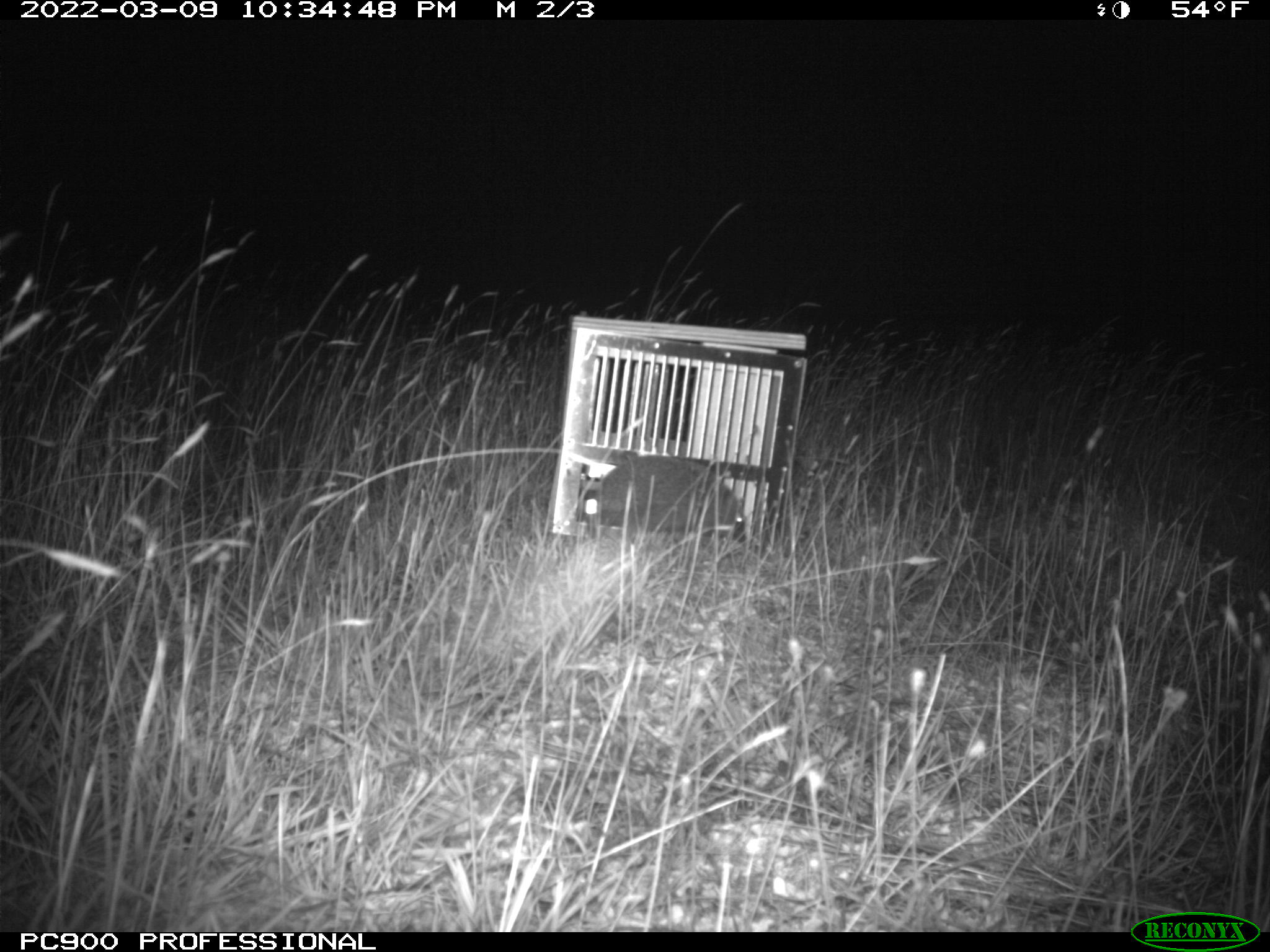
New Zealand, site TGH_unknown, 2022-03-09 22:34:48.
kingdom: Animalia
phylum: Chordata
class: Mammalia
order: Eulipotyphla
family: Erinaceidae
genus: Erinaceus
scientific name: Erinaceus europaeus europaeus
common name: european hedgehog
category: hedgehog